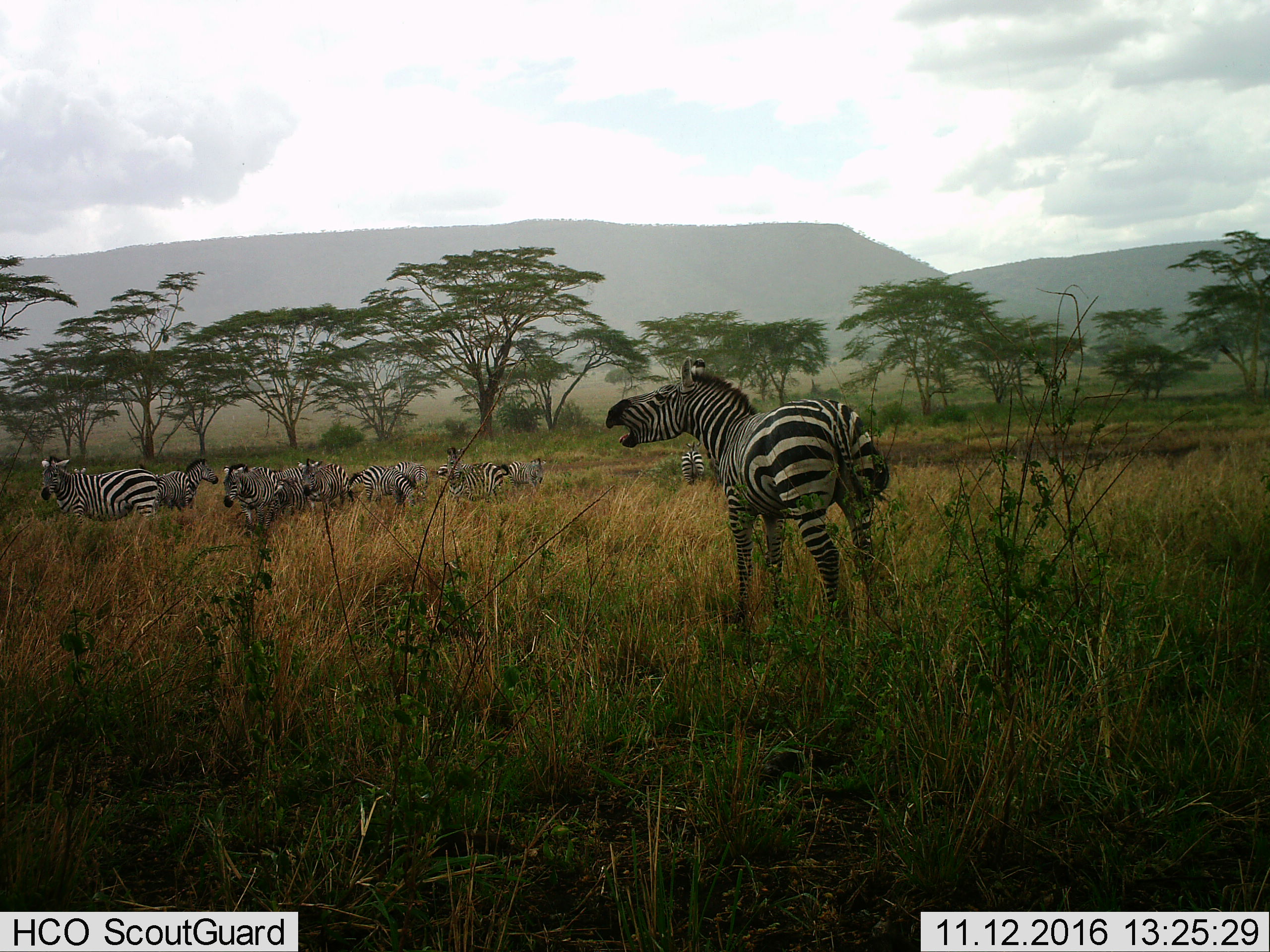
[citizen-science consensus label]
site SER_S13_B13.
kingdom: Animalia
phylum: Chordata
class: Mammalia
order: Perissodactyla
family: Equidae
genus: Equus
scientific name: Equus quagga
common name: plains zebra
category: zebraplains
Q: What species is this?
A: Zebraplains (plains zebra) (Equus quagga).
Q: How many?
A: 11-50.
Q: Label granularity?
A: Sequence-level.